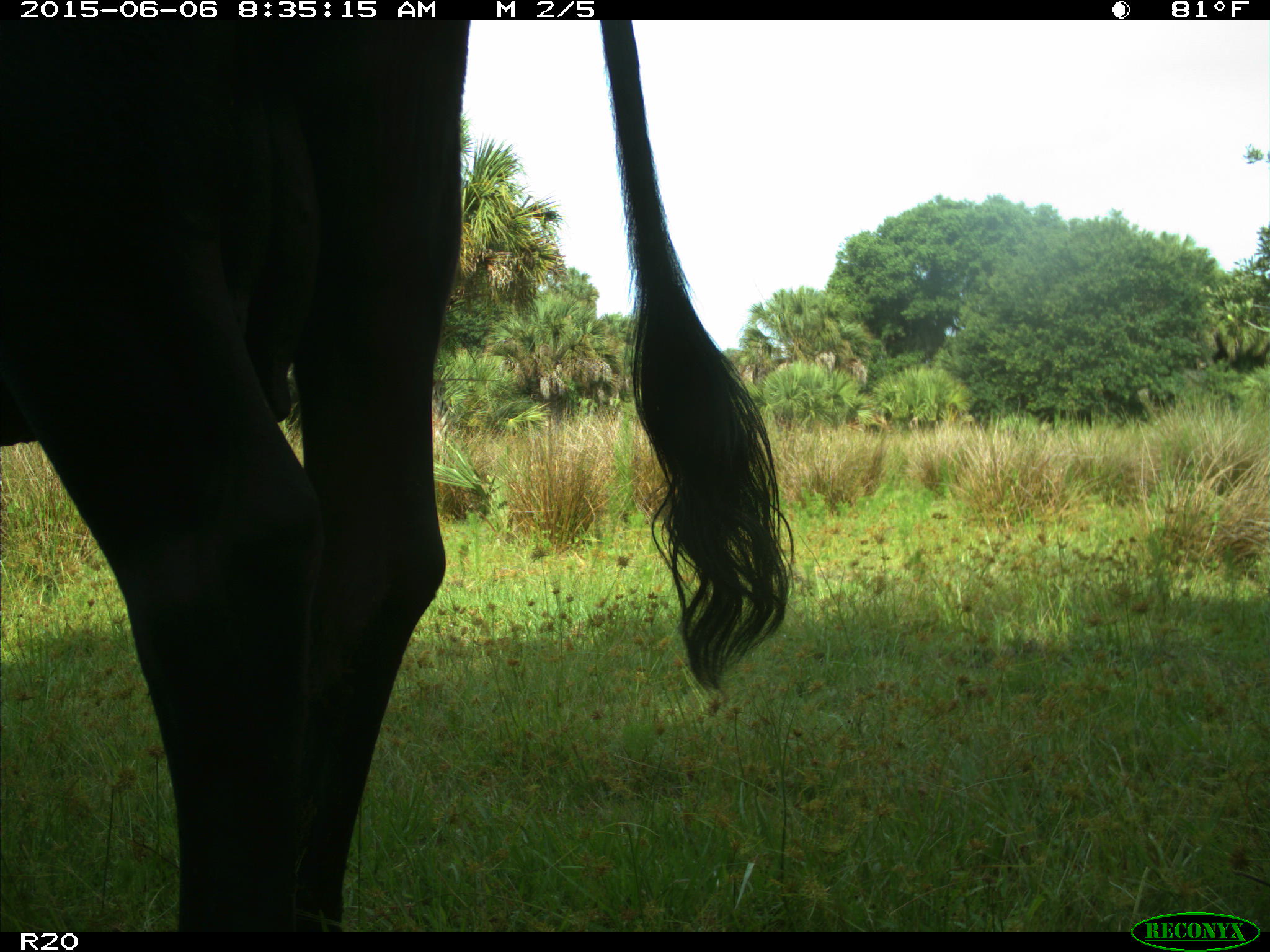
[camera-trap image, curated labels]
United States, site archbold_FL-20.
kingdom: Animalia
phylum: Chordata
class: Mammalia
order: Artiodactyla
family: Bovidae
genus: Bos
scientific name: Bos taurus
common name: domestic cow